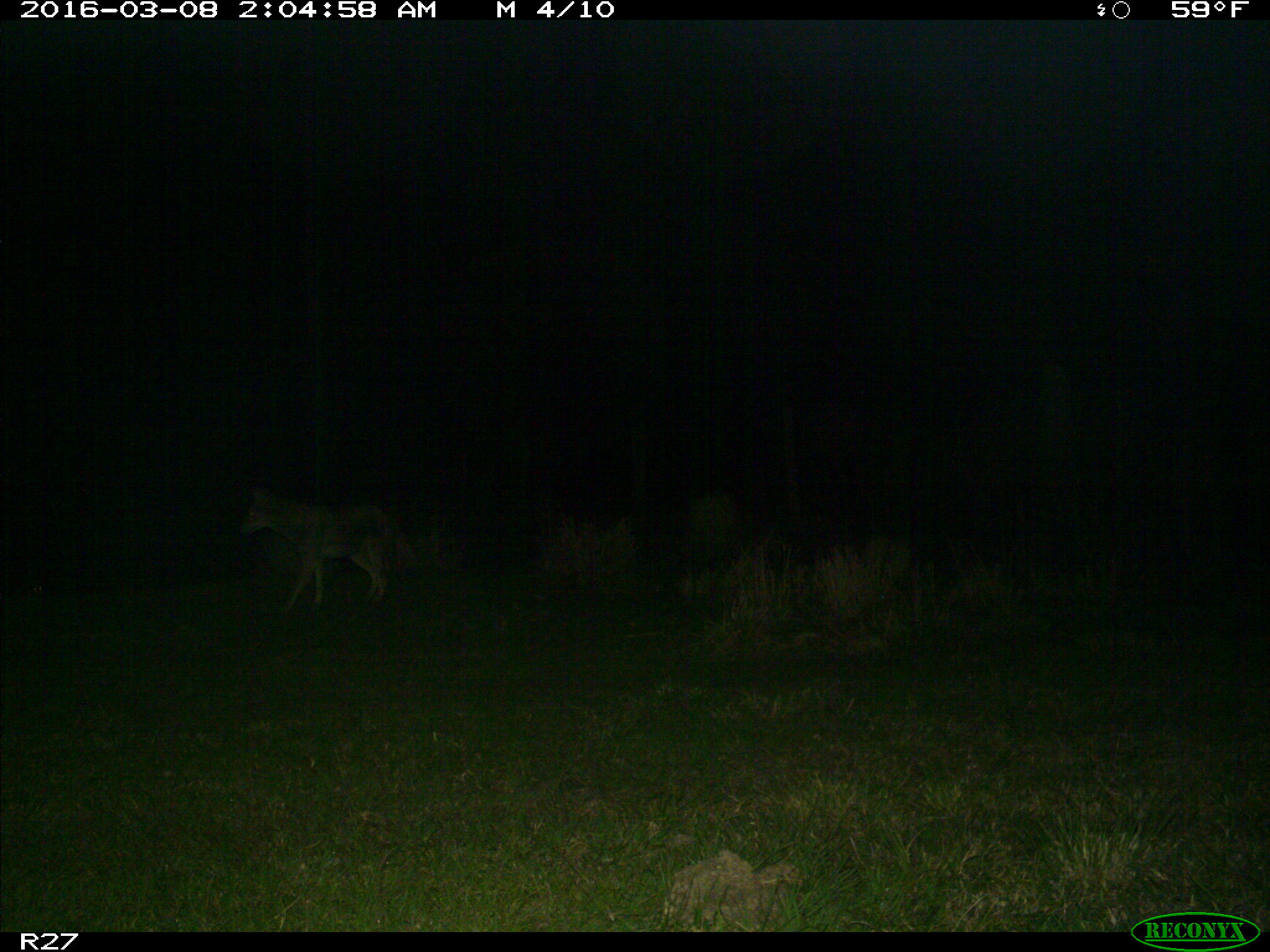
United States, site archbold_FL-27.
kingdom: Animalia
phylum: Chordata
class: Mammalia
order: Carnivora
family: Canidae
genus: Canis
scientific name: Canis latrans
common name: coyote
Canis latrans (coyote).